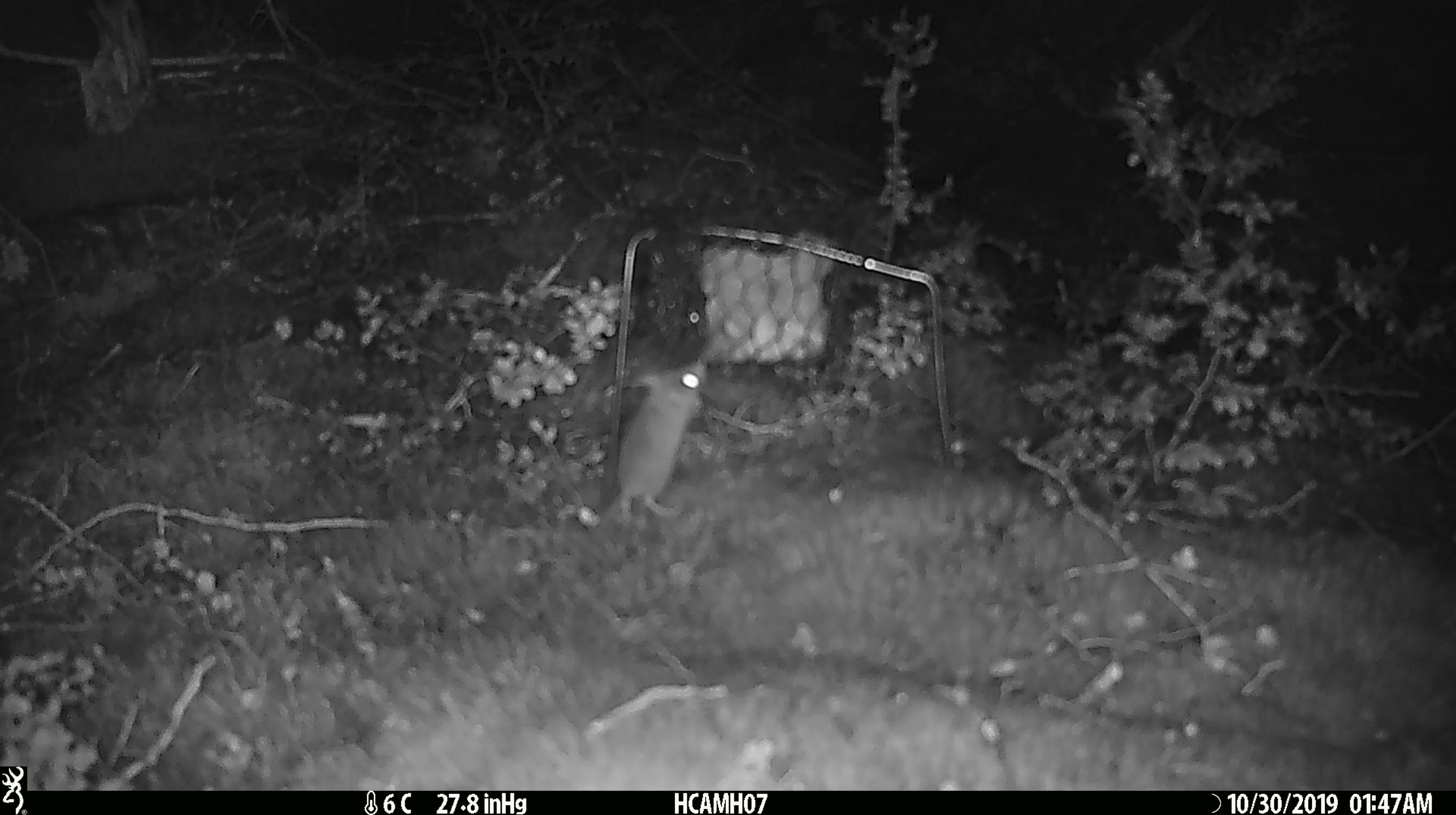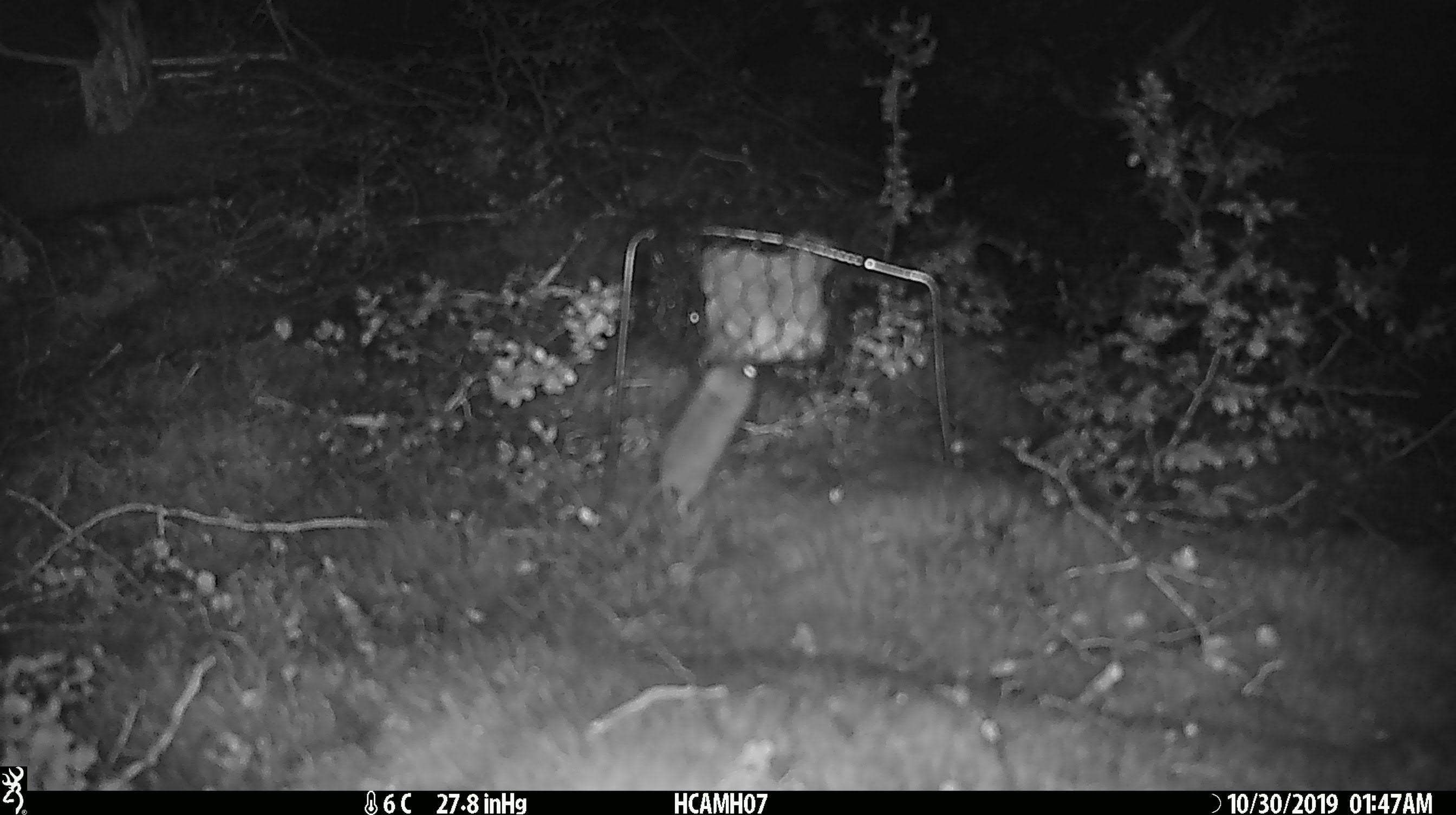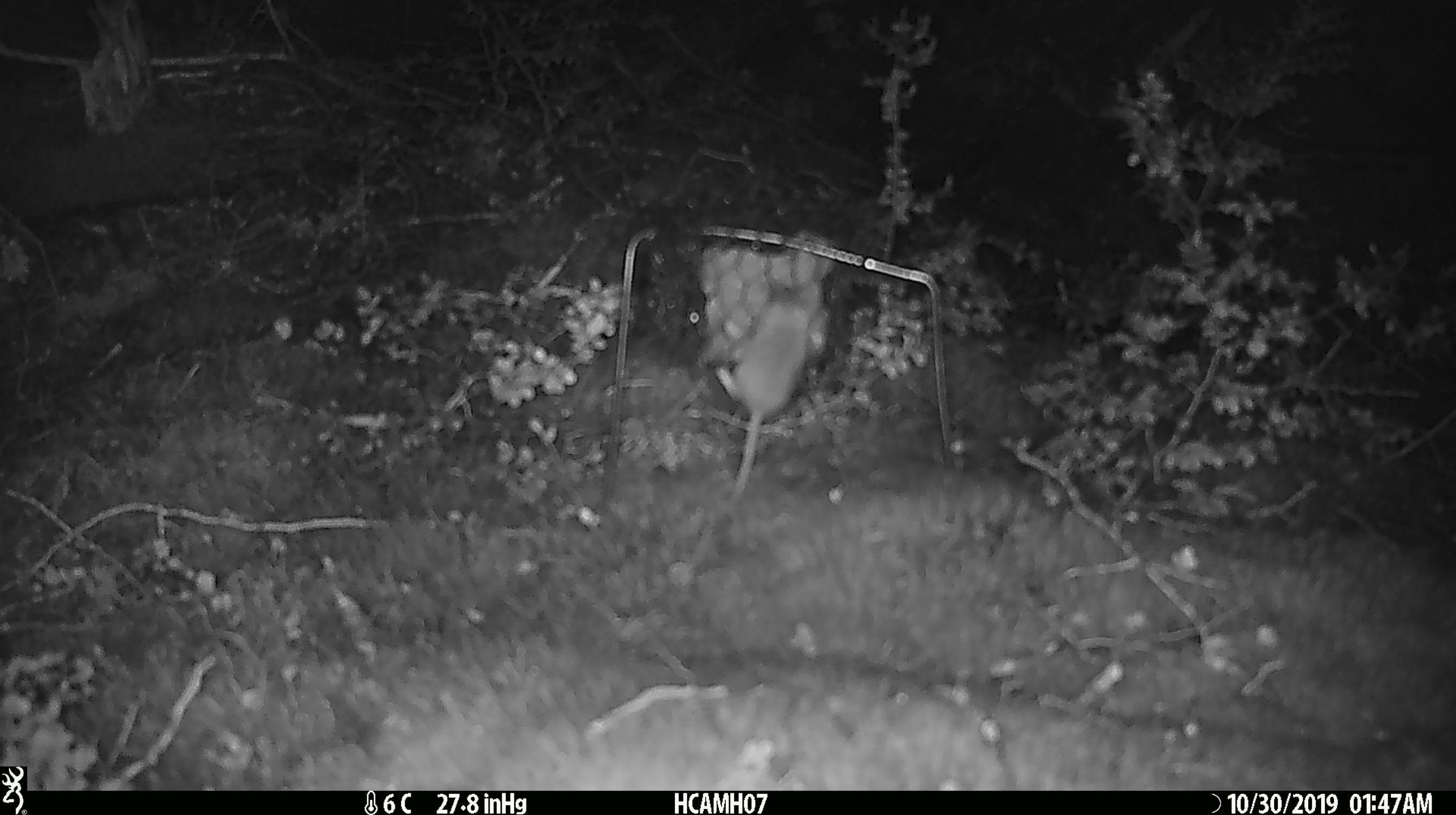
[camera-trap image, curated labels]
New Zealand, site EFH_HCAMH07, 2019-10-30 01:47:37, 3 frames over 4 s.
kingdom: Animalia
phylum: Chordata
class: Mammalia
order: Rodentia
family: Muridae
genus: Mus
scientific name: Mus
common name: mouse